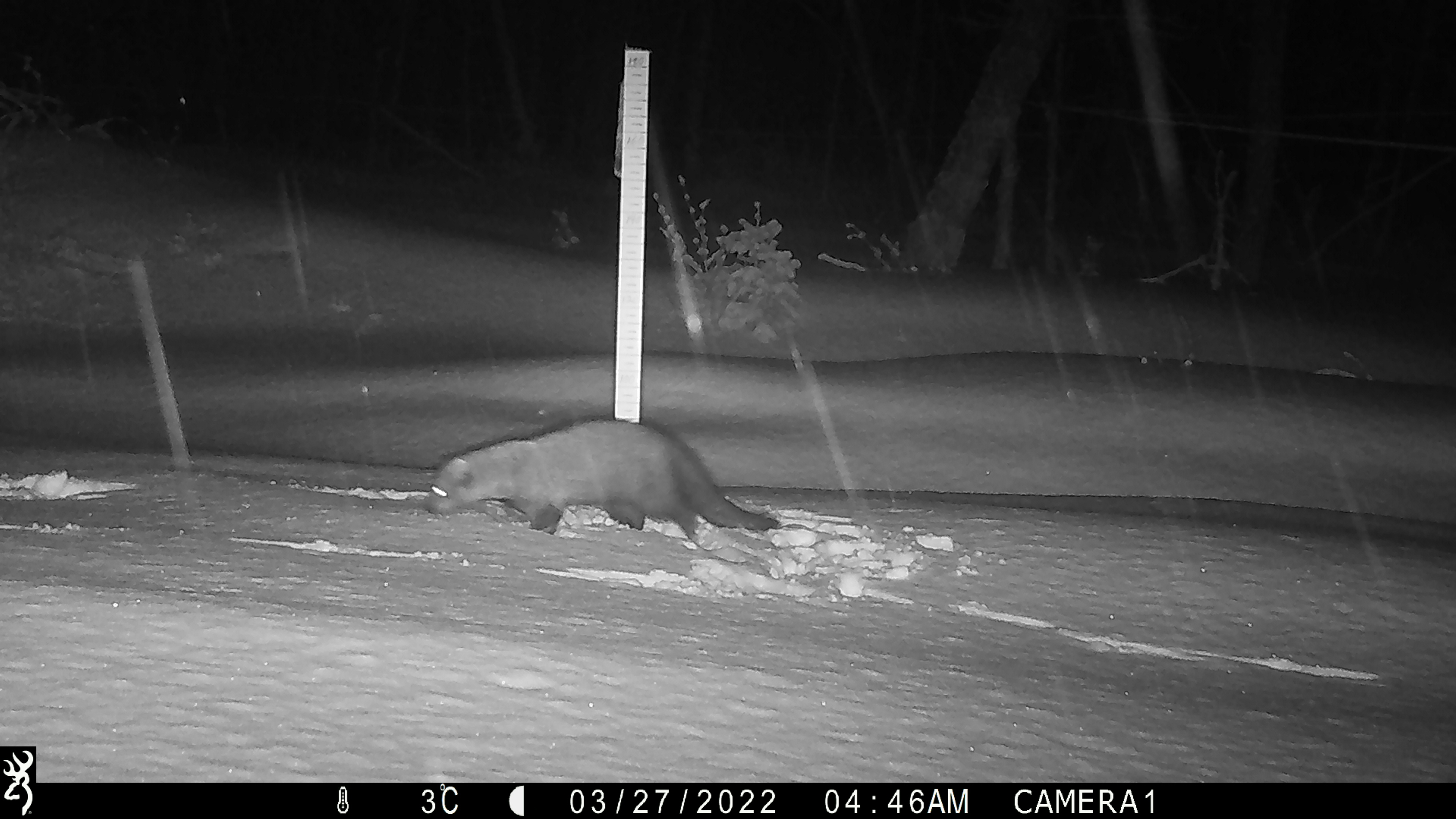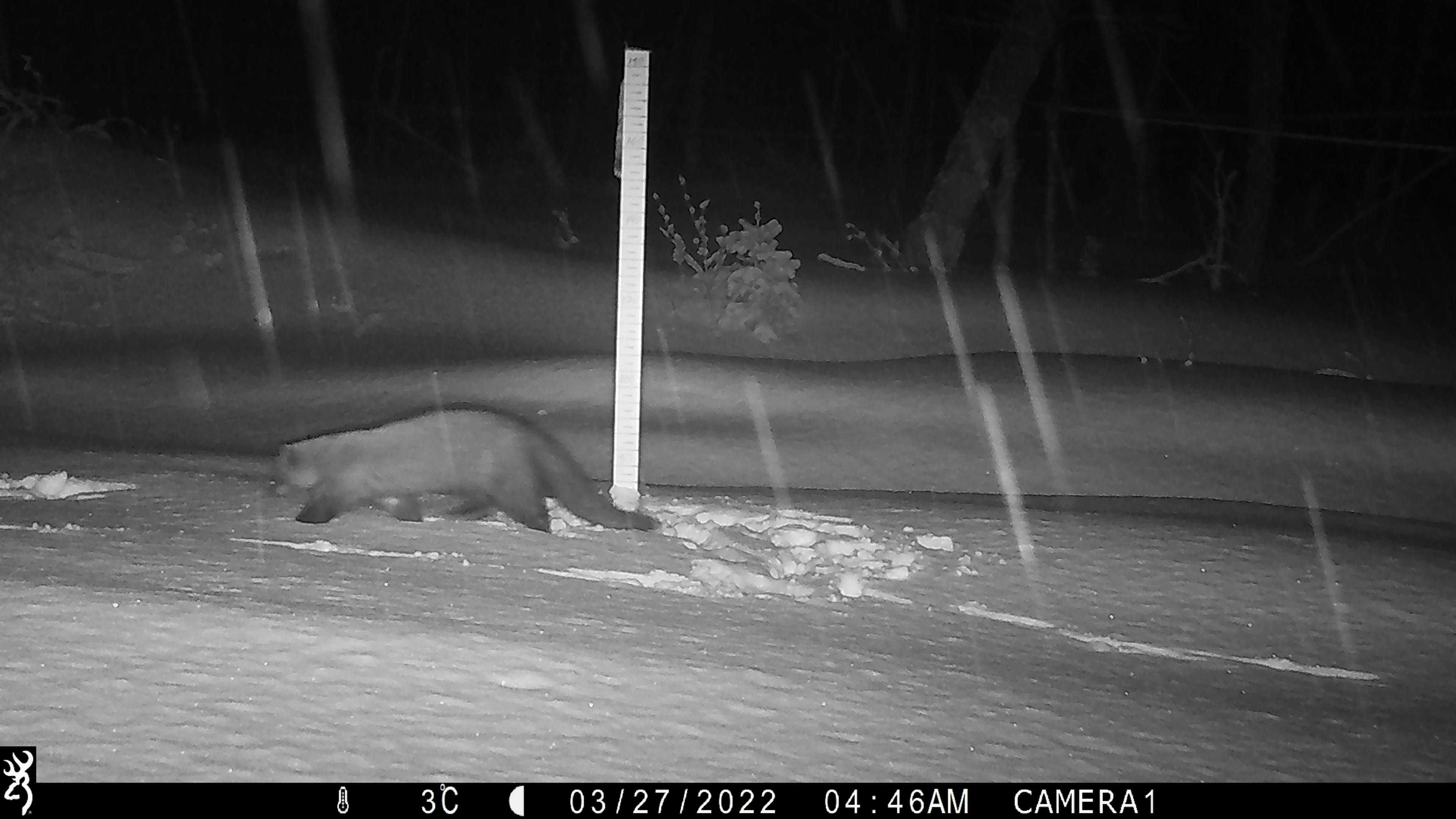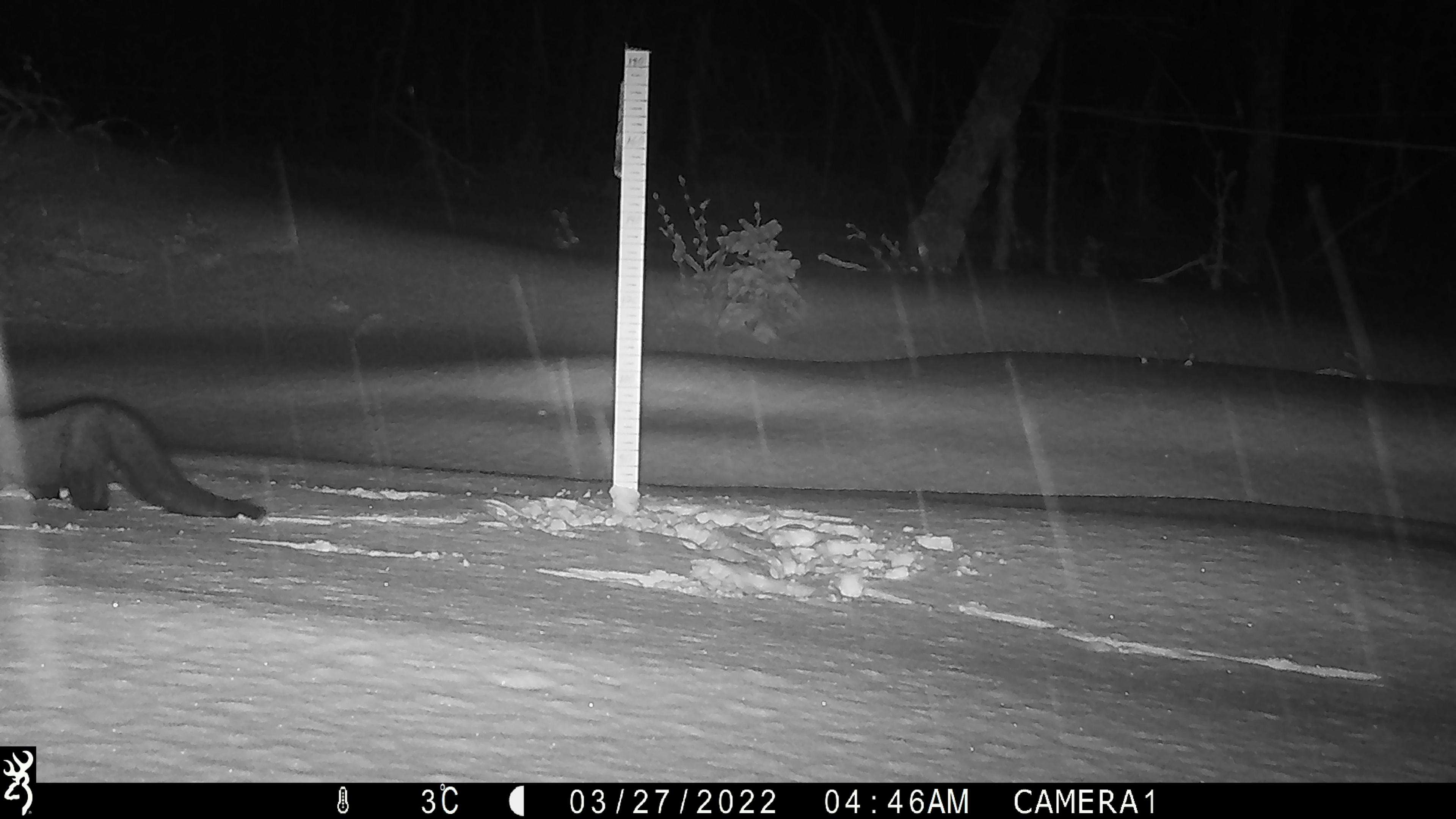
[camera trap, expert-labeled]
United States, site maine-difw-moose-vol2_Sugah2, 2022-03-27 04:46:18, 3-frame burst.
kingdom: Animalia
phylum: Chordata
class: Mammalia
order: Carnivora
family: Mustelidae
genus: Pekania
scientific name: Pekania pennanti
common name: fisher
Fisher (Pekania pennanti).